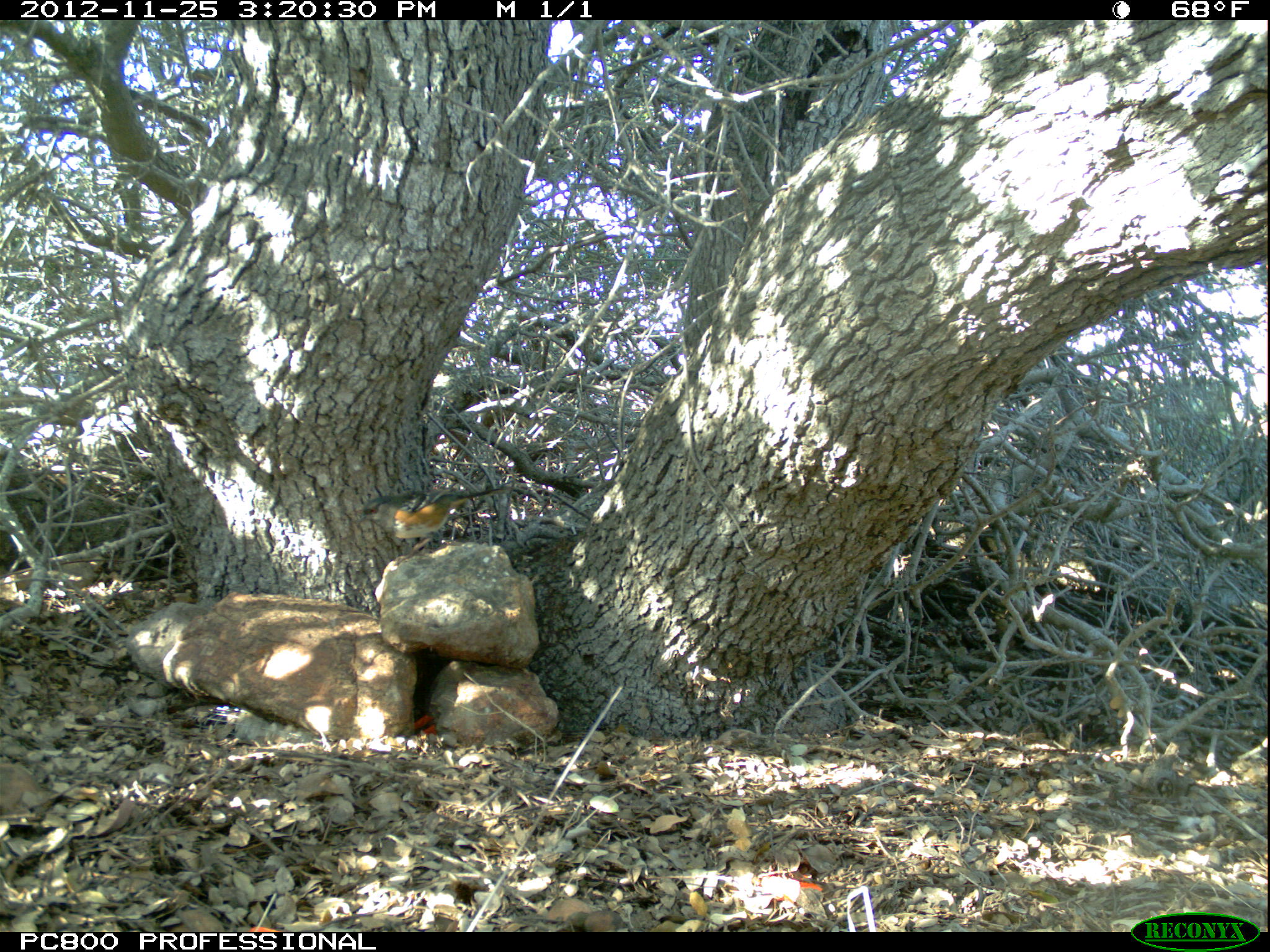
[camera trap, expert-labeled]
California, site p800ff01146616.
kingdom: Animalia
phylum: Chordata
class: Aves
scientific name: Aves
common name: bird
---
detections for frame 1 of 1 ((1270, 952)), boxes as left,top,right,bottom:
bird: 342,485,511,565